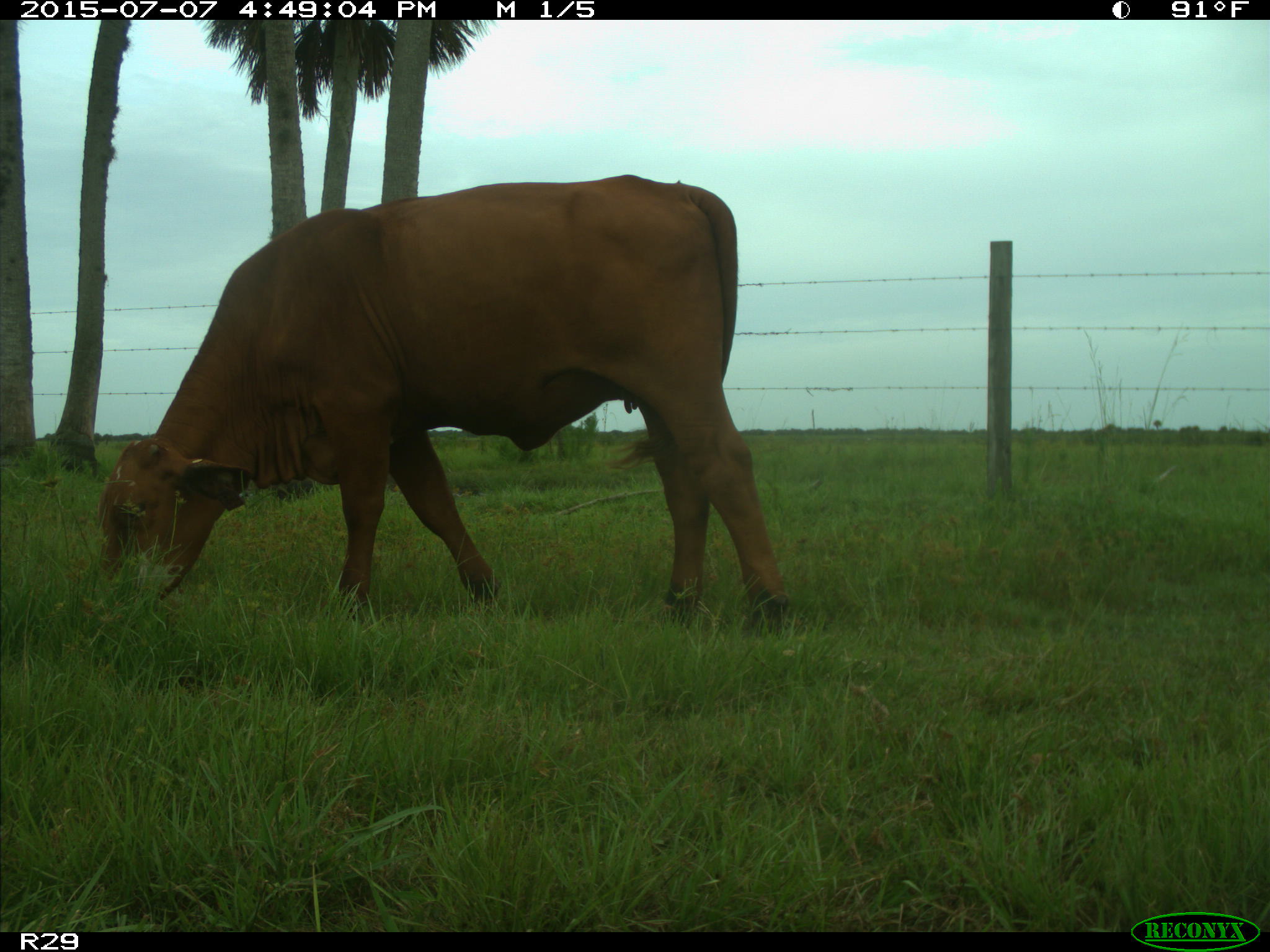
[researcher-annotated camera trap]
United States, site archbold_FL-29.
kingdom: Animalia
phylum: Chordata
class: Mammalia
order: Artiodactyla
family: Bovidae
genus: Bos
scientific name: Bos taurus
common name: domestic cow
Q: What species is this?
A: Bos taurus (domestic cow).